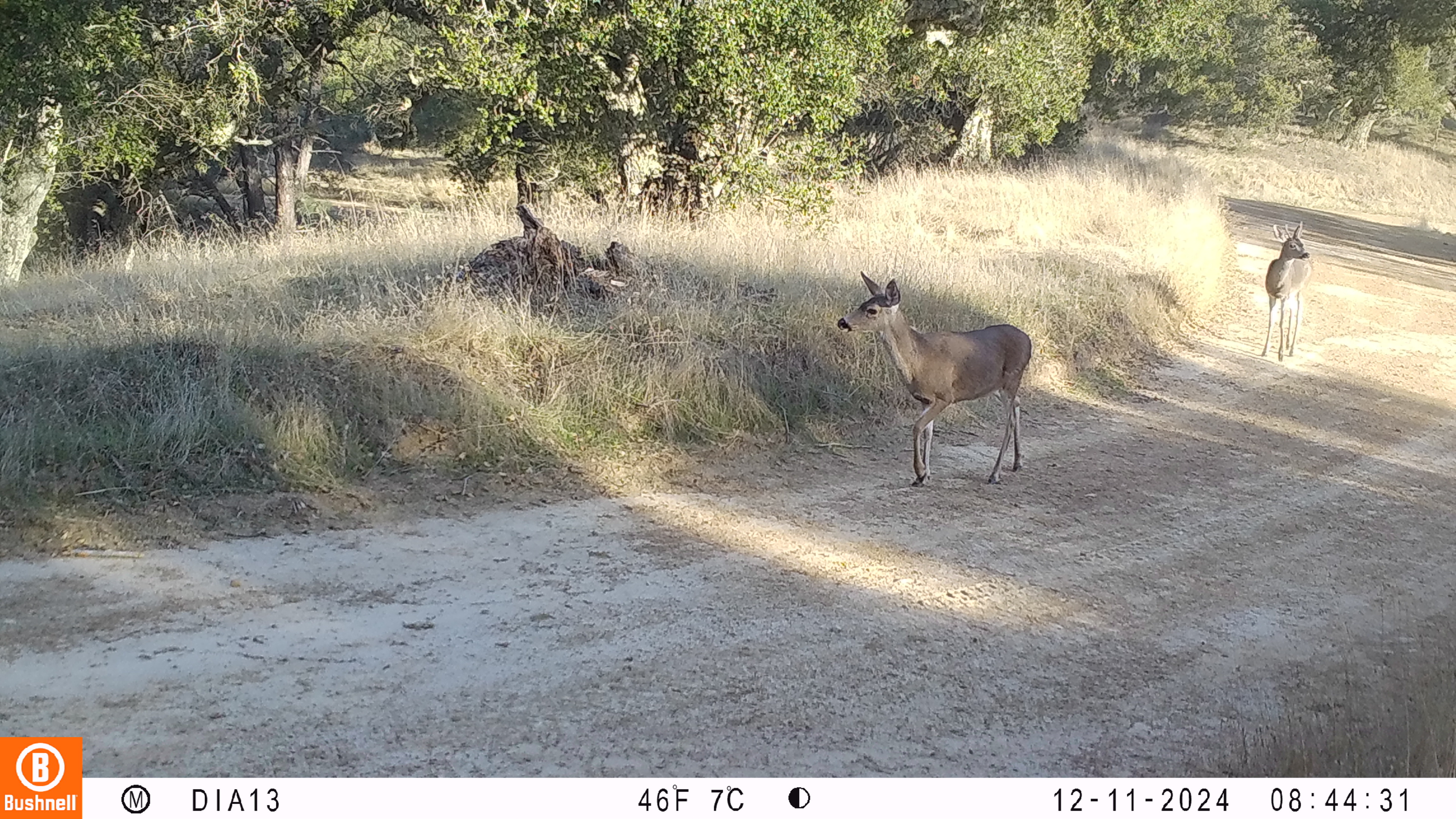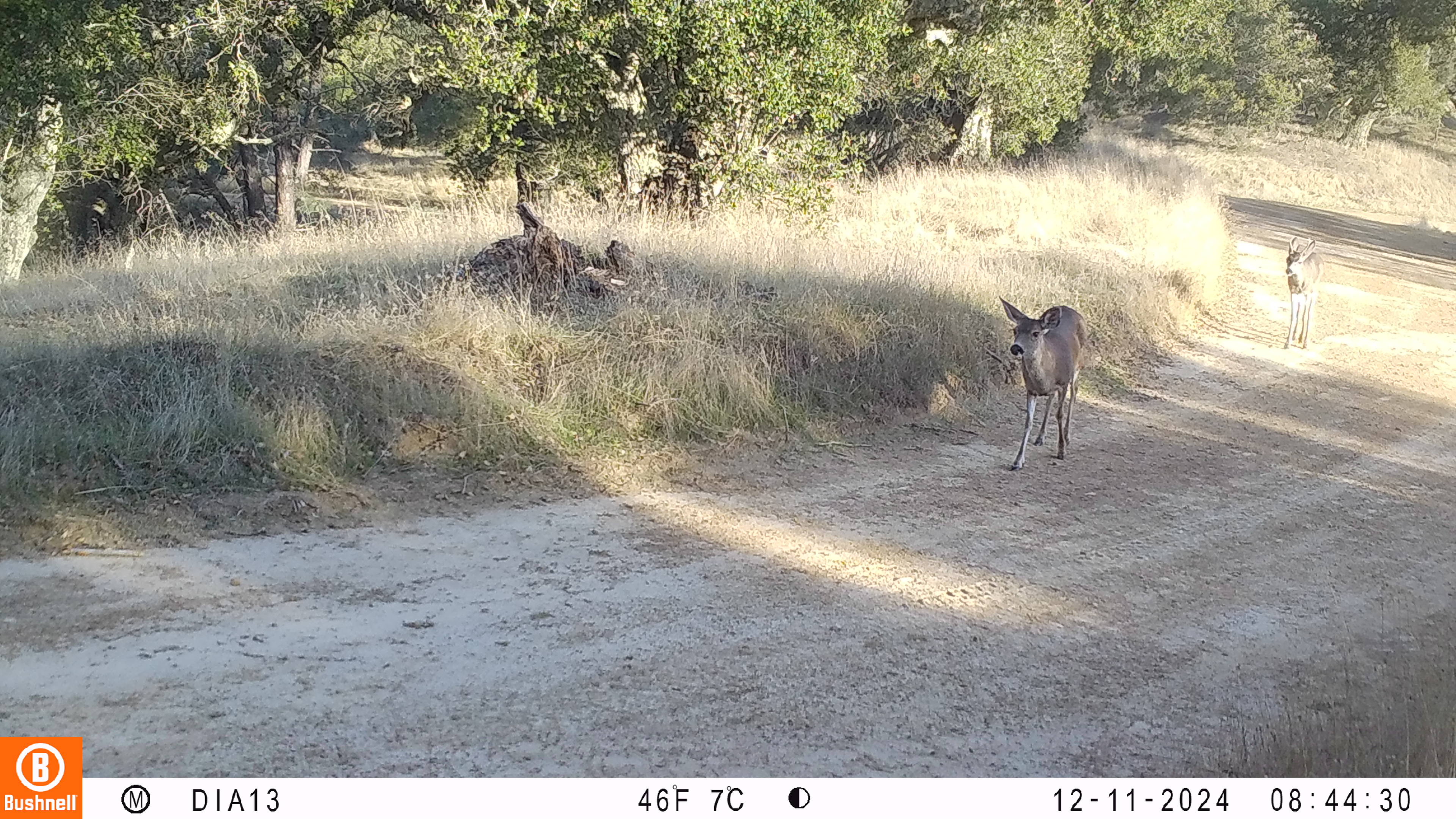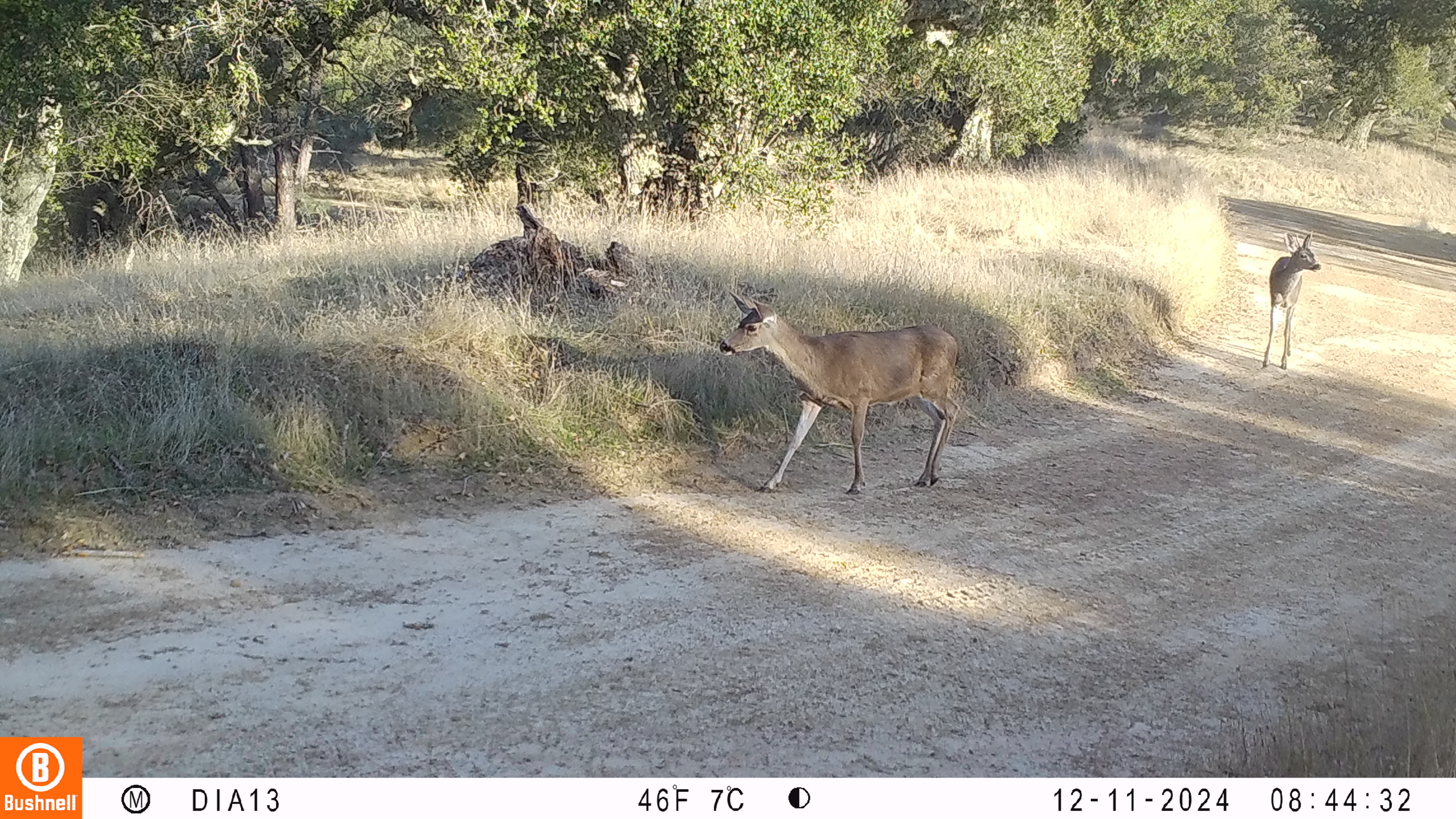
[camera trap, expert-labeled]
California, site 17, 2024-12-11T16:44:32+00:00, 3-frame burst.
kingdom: Animalia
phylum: Chordata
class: Mammalia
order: Artiodactyla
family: Cervidae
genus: Odocoileus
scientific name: Odocoileus hemionus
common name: mule deer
Mule deer (Odocoileus hemionus).